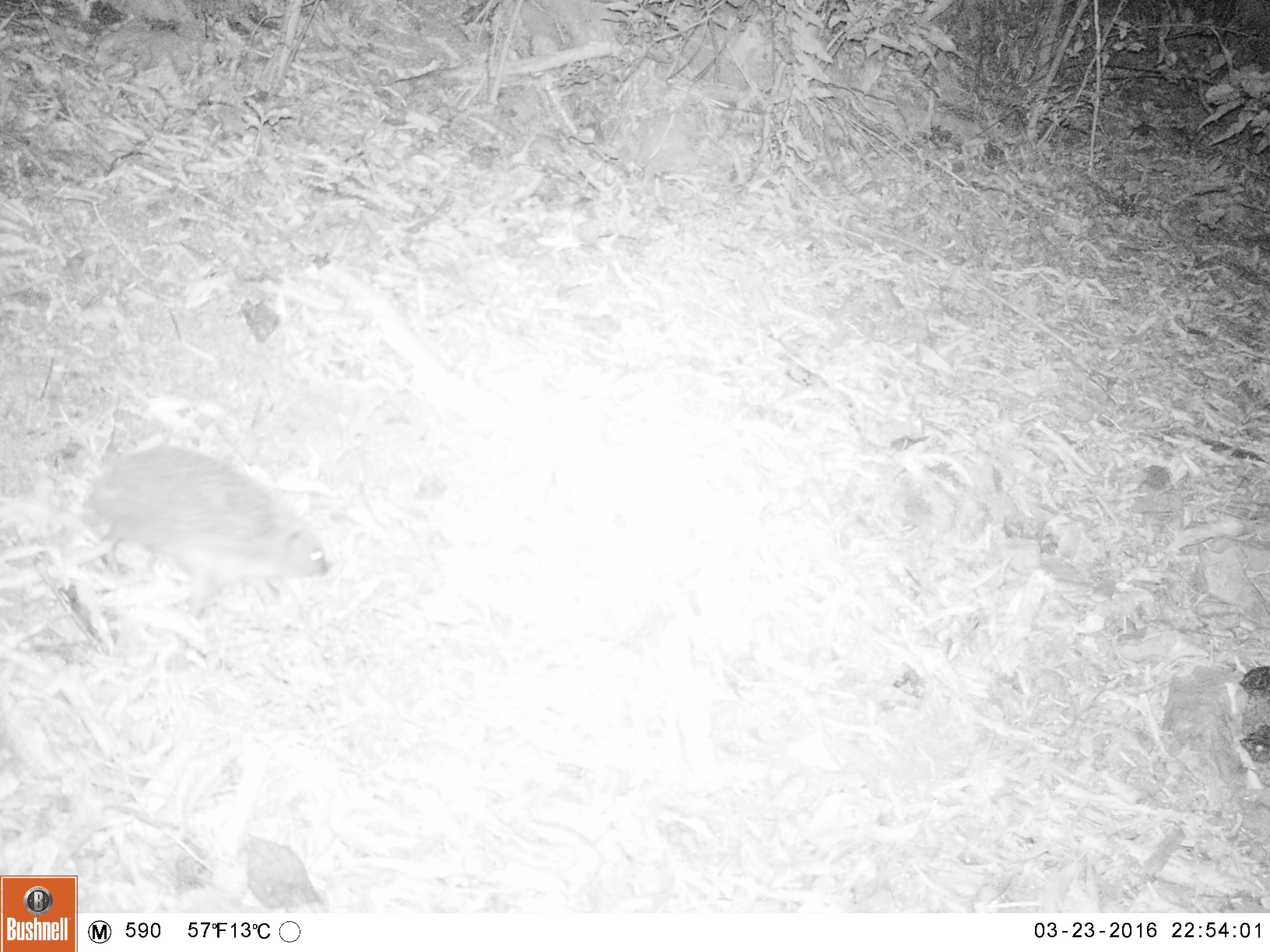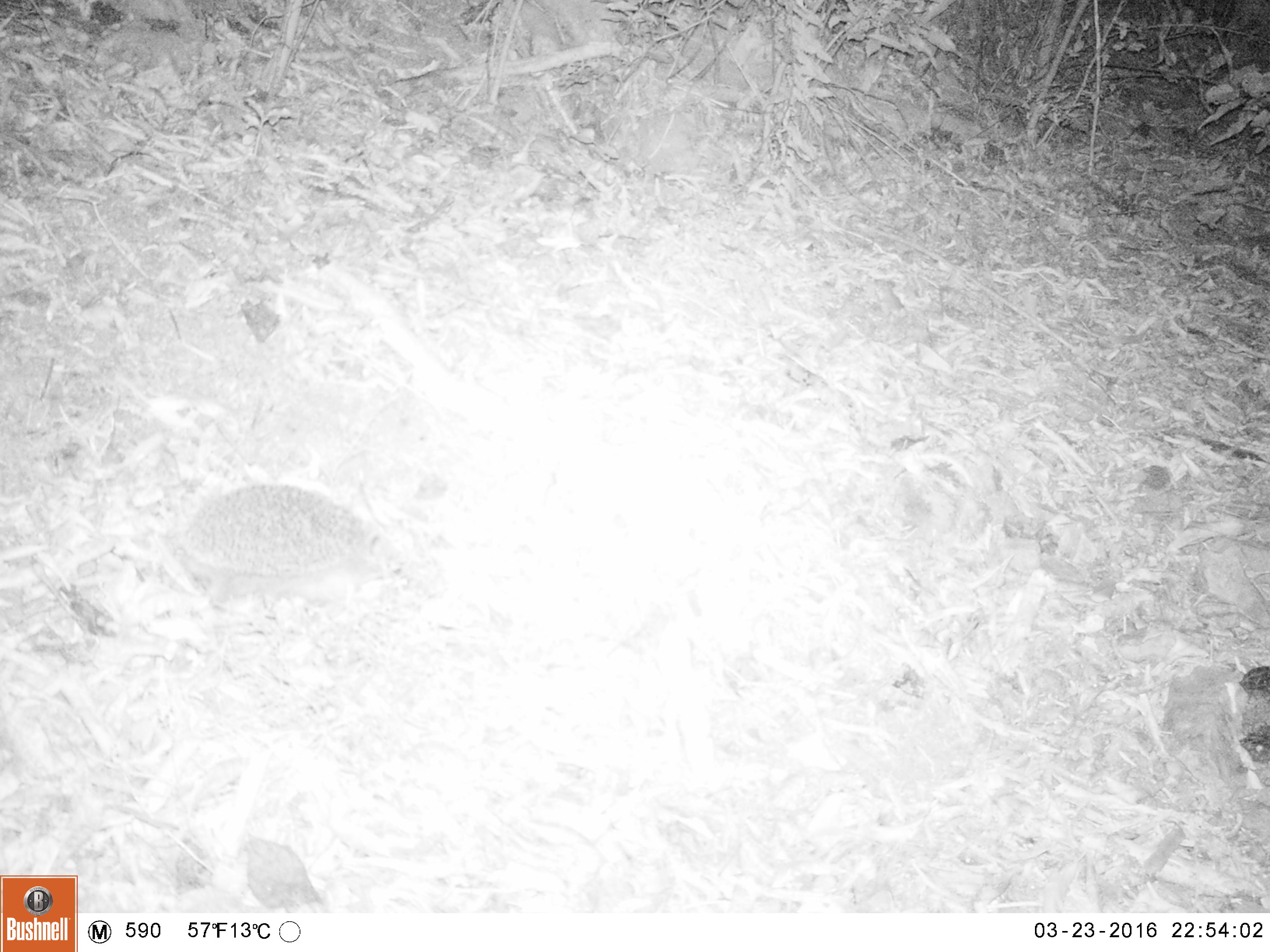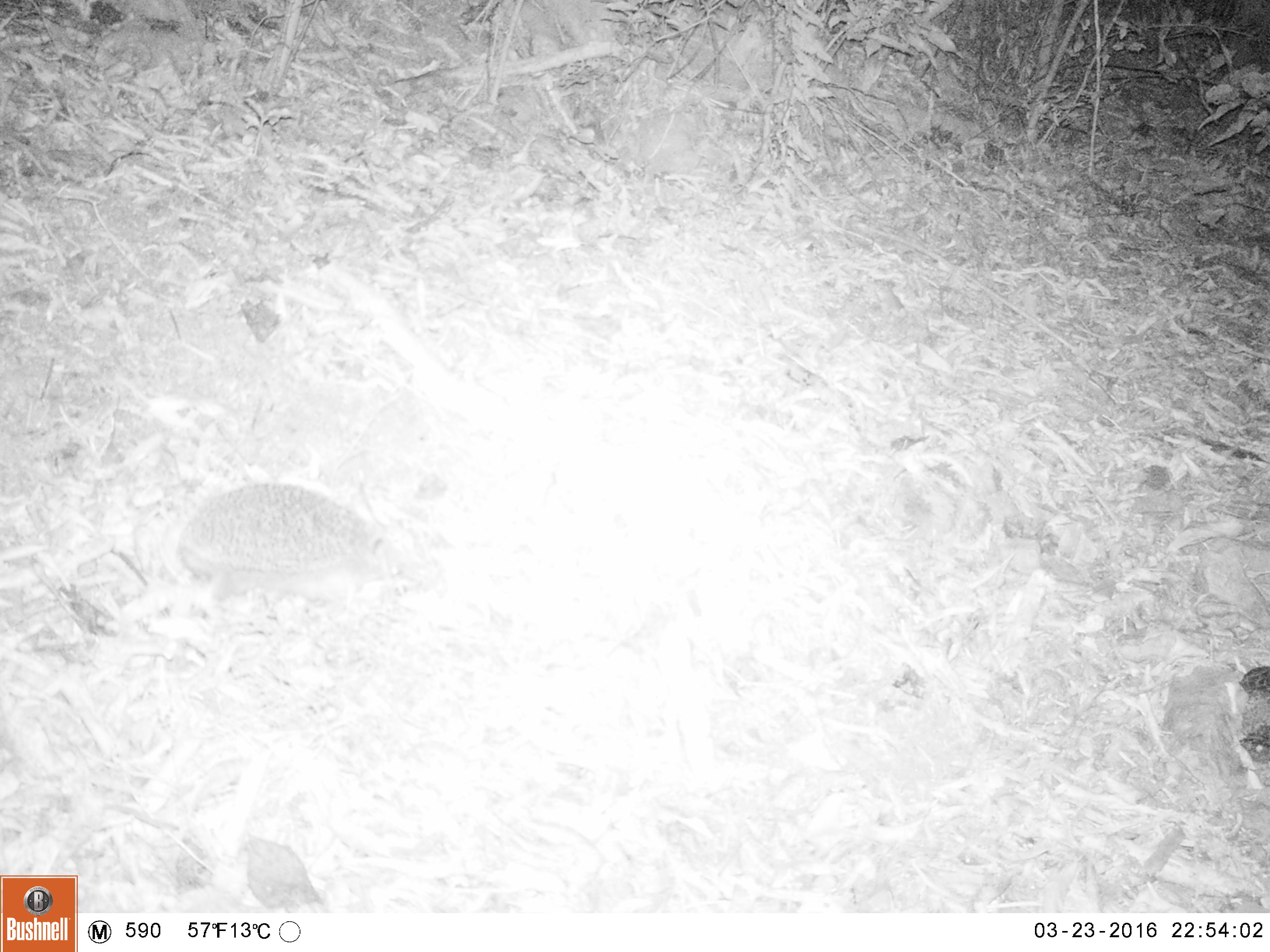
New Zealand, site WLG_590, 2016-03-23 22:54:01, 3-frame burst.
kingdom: Animalia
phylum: Chordata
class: Mammalia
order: Eulipotyphla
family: Erinaceidae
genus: Erinaceus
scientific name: Erinaceus europaeus europaeus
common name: european hedgehog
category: hedgehog